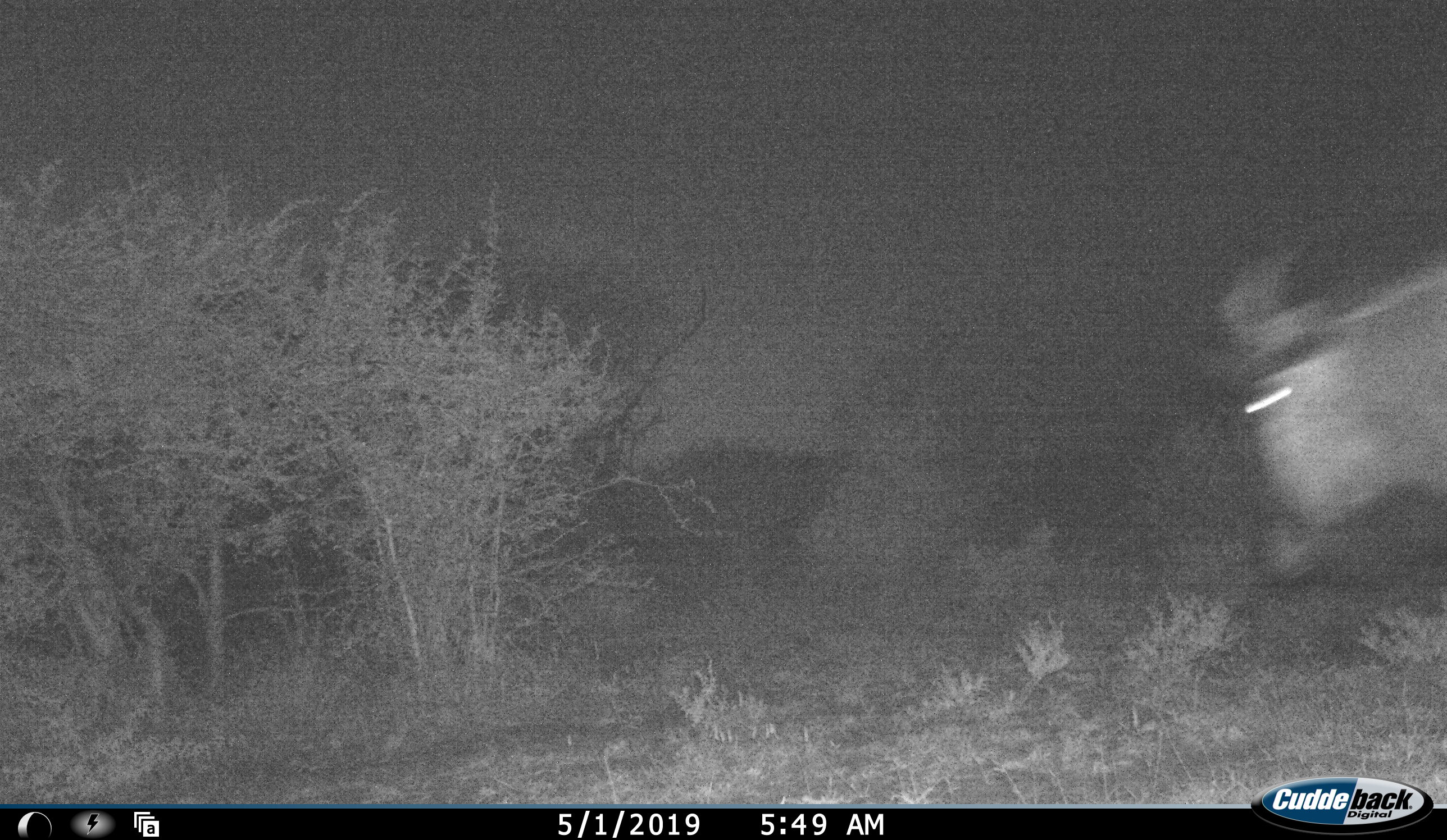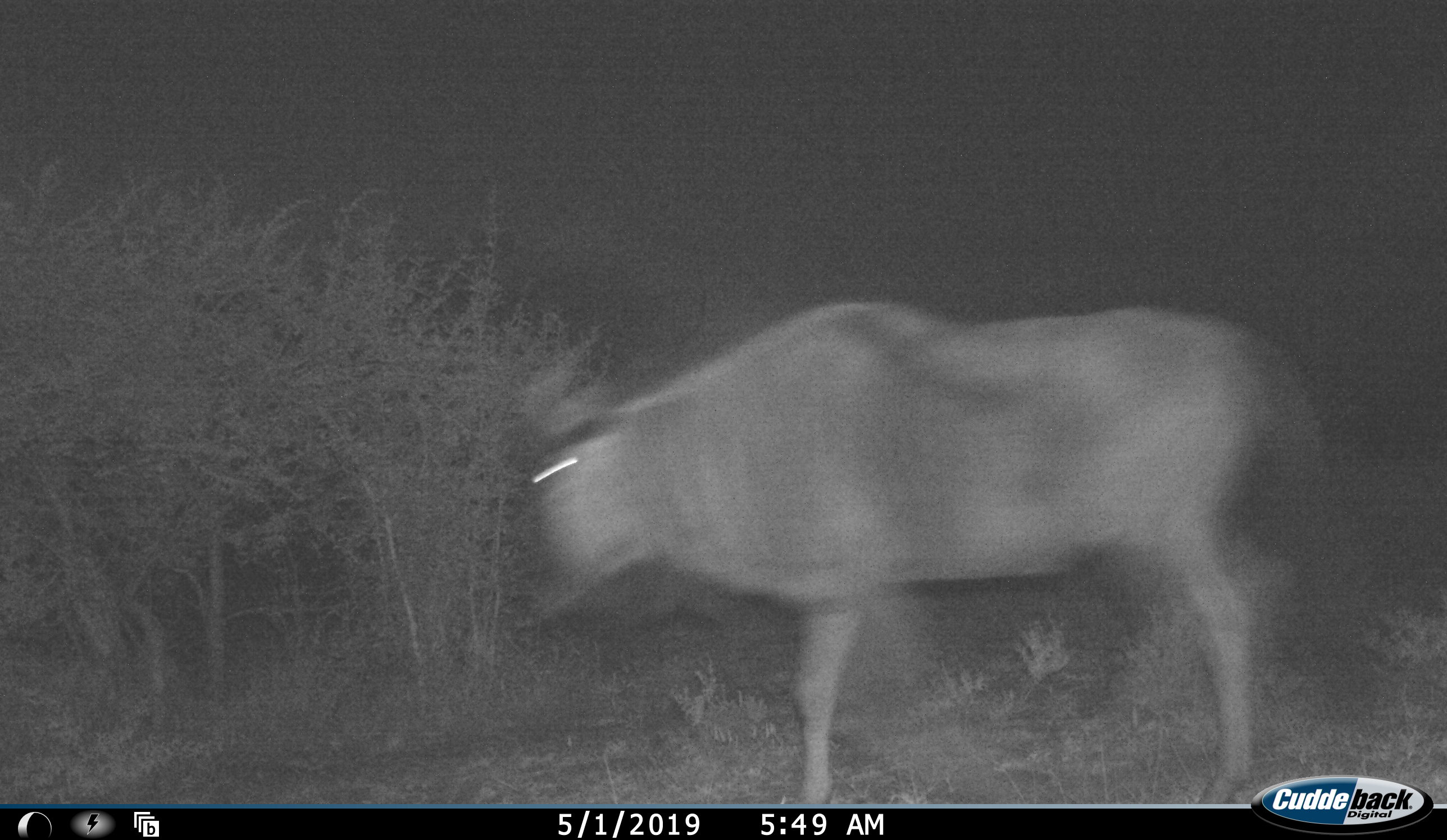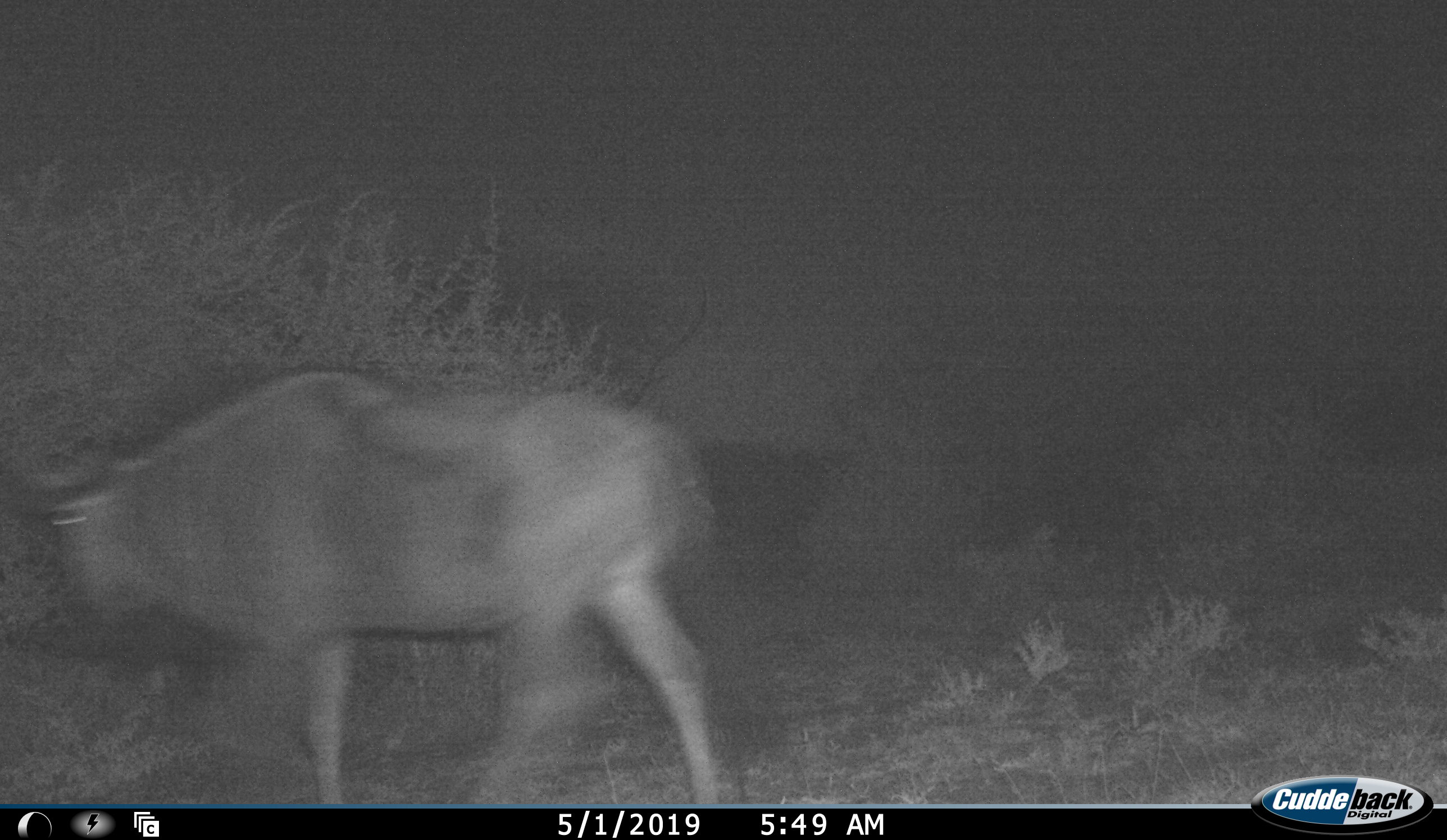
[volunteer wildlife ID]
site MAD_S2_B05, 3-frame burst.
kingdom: Animalia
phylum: Chordata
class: Mammalia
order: Artiodactyla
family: Bovidae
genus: Connochaetes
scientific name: Connochaetes taurinus taurinus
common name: blue wildebeest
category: wildebeestblue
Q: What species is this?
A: Wildebeestblue (blue wildebeest) (Connochaetes taurinus taurinus).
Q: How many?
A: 1.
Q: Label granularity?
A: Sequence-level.